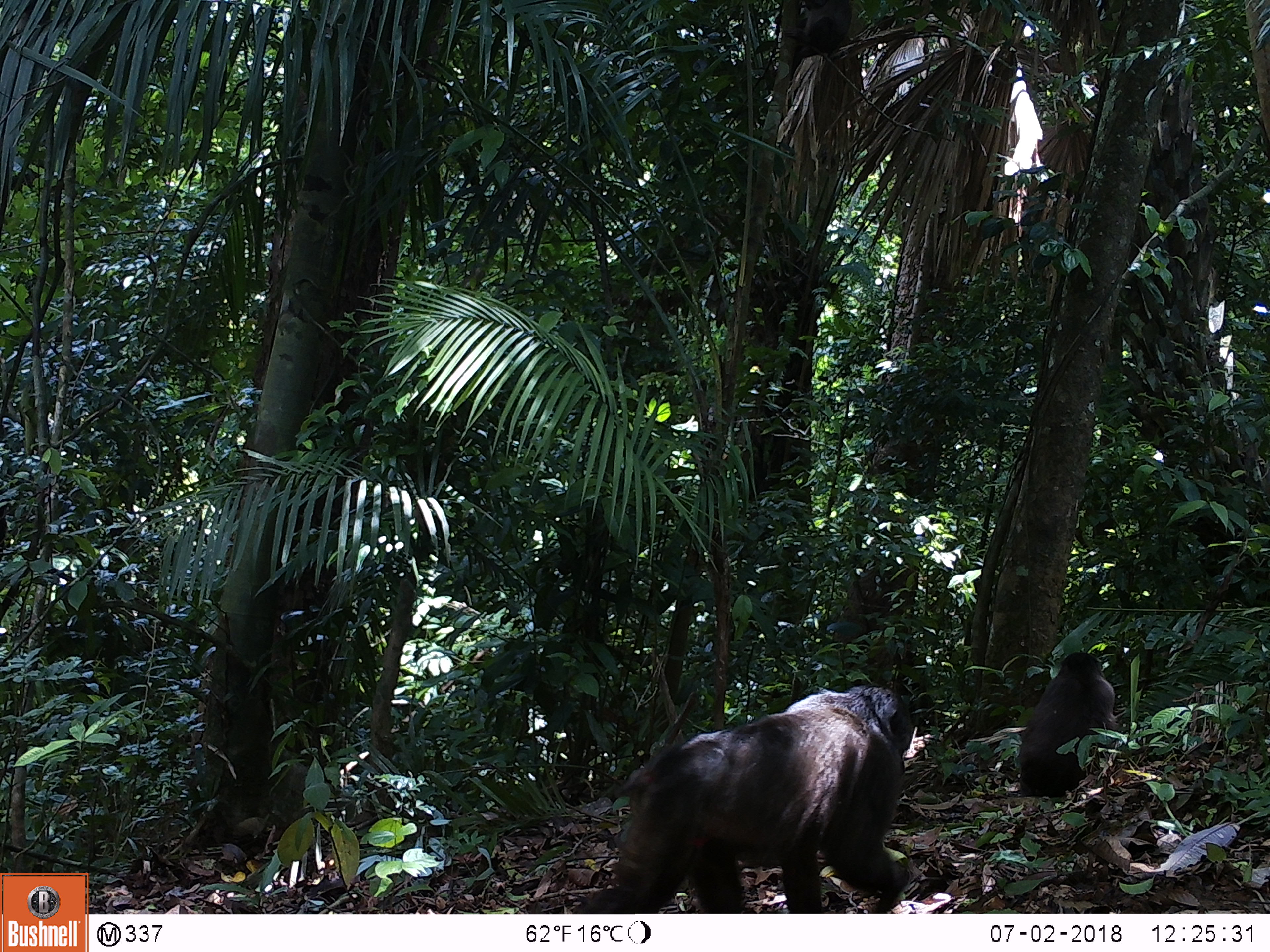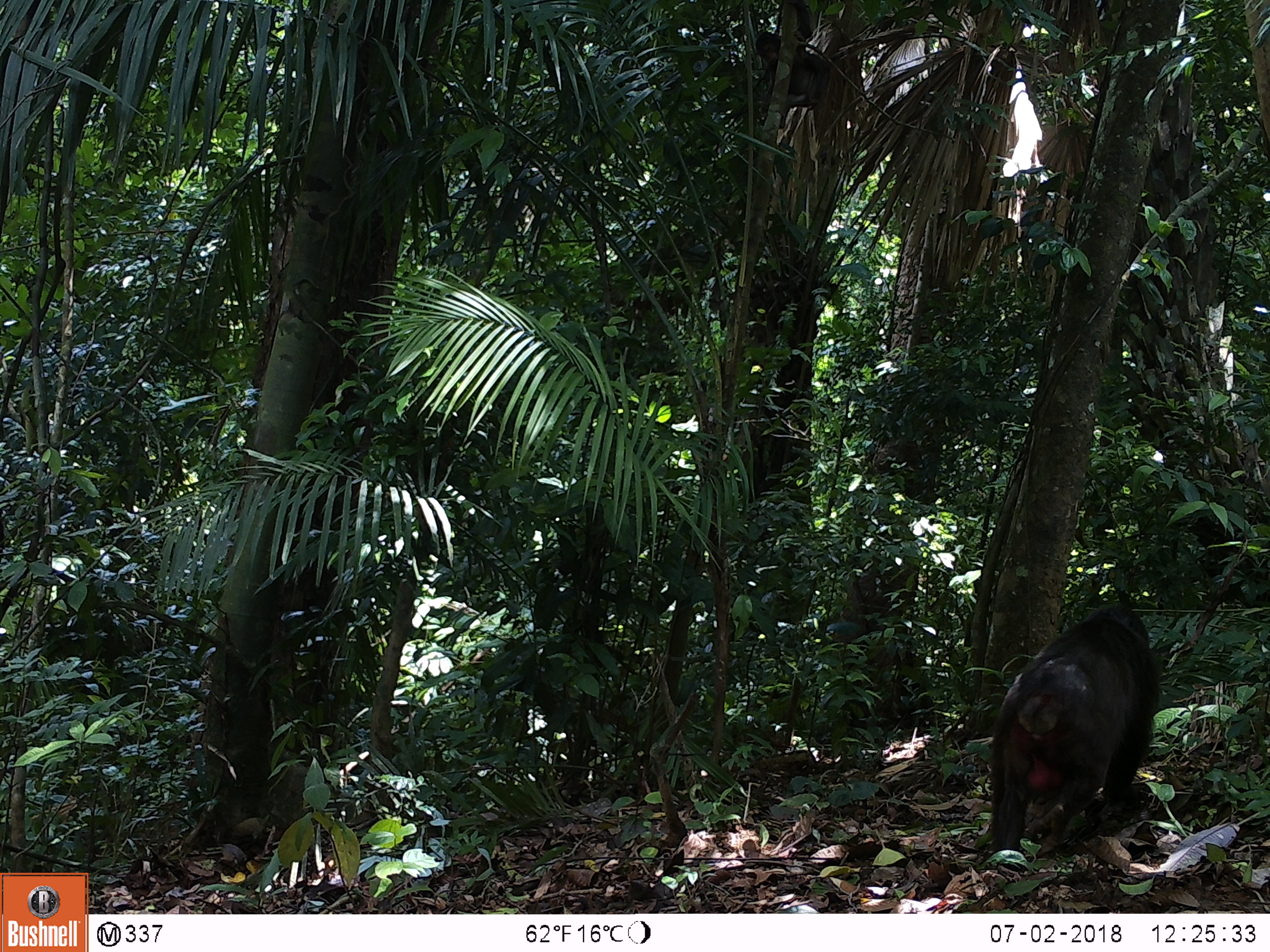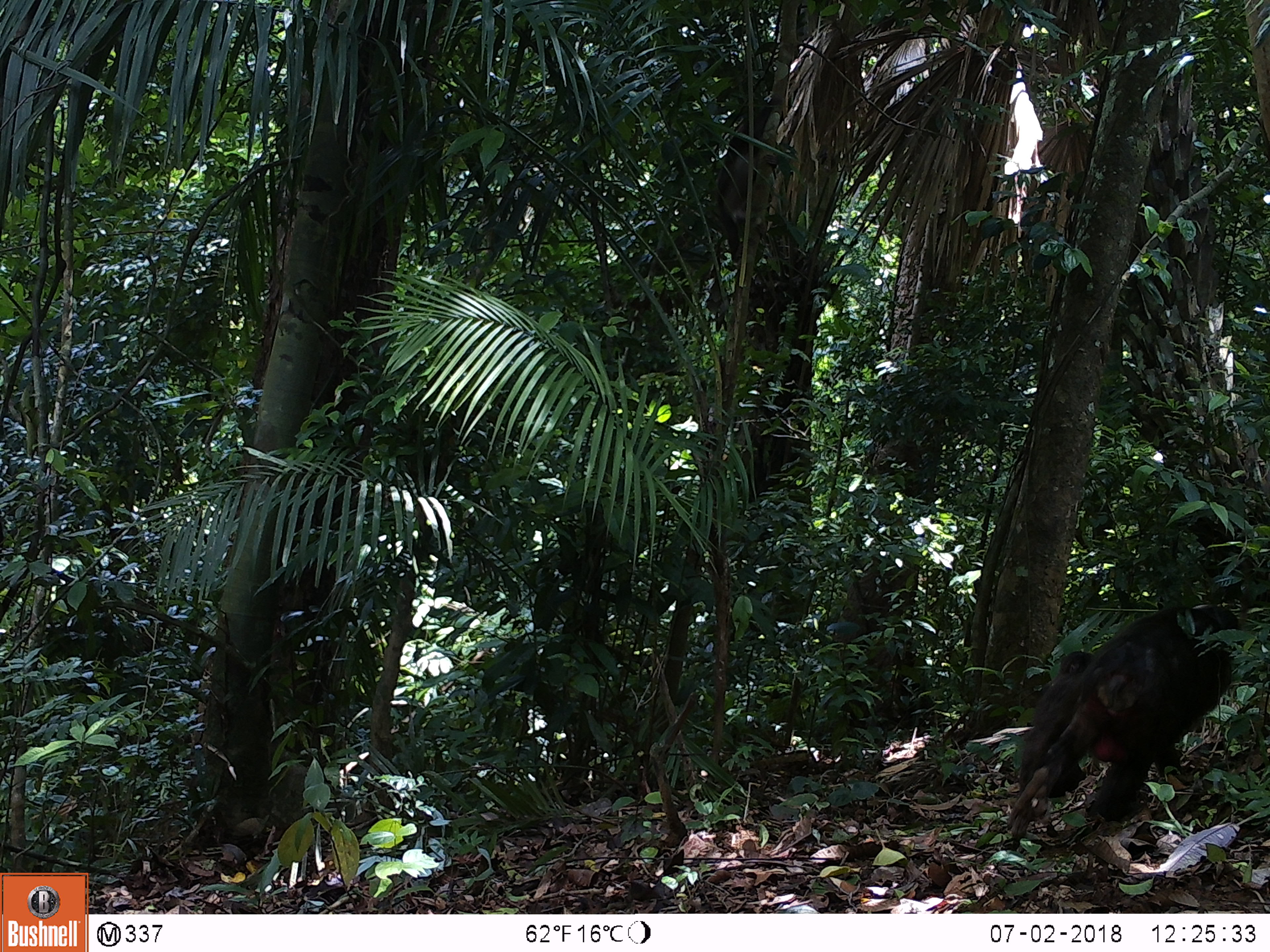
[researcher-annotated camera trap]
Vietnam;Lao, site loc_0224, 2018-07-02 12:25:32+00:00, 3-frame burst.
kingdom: Animalia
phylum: Chordata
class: Mammalia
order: Primates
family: Cercopithecidae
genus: Macaca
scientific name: Macaca arctoides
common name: stump-tailed macaque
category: stump tailed macaque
Stump tailed macaque (stump-tailed macaque) (Macaca arctoides). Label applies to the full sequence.